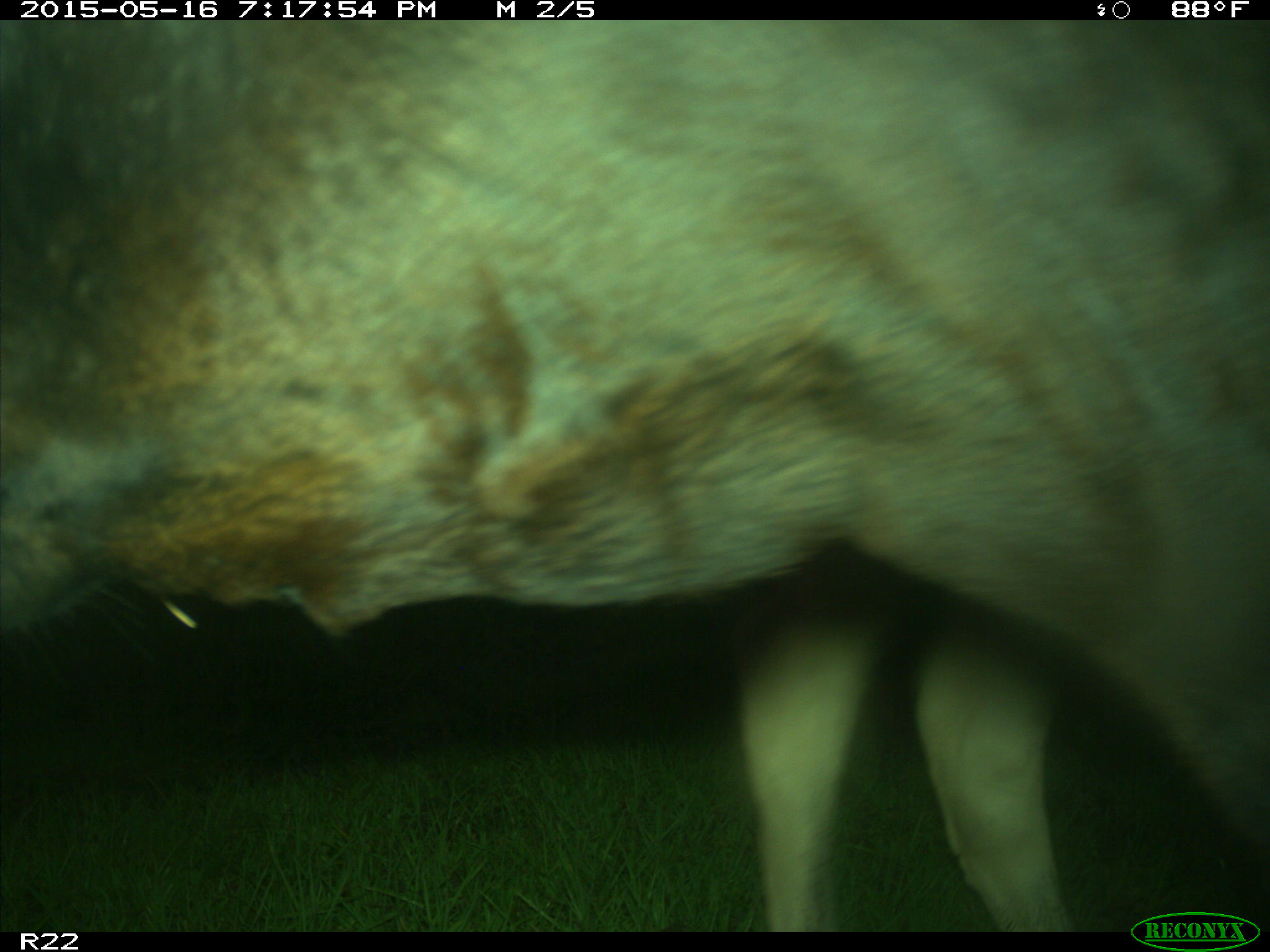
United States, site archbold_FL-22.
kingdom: Animalia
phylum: Chordata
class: Mammalia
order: Artiodactyla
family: Bovidae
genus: Bos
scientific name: Bos taurus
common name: domestic cow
Bos taurus (domestic cow).